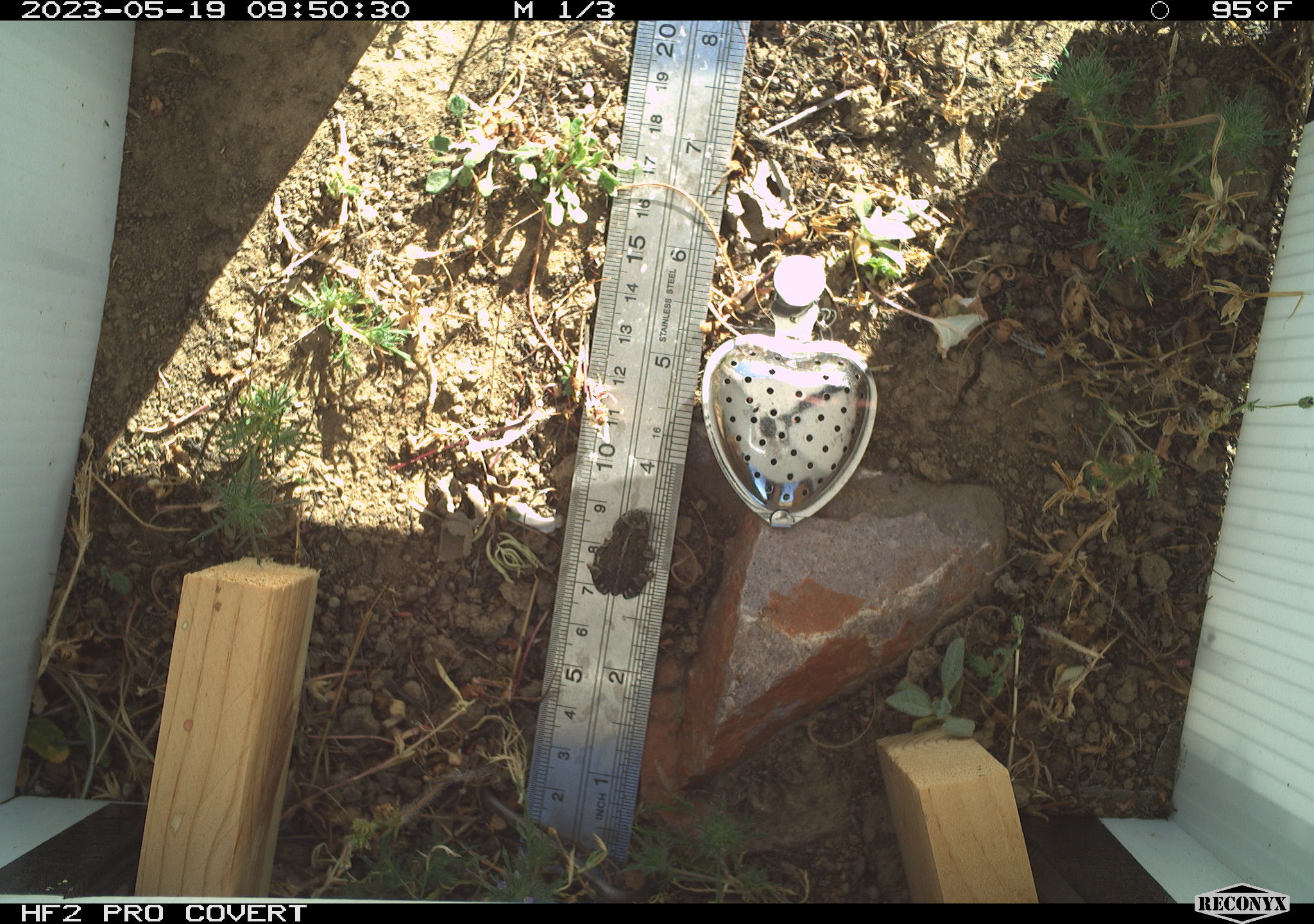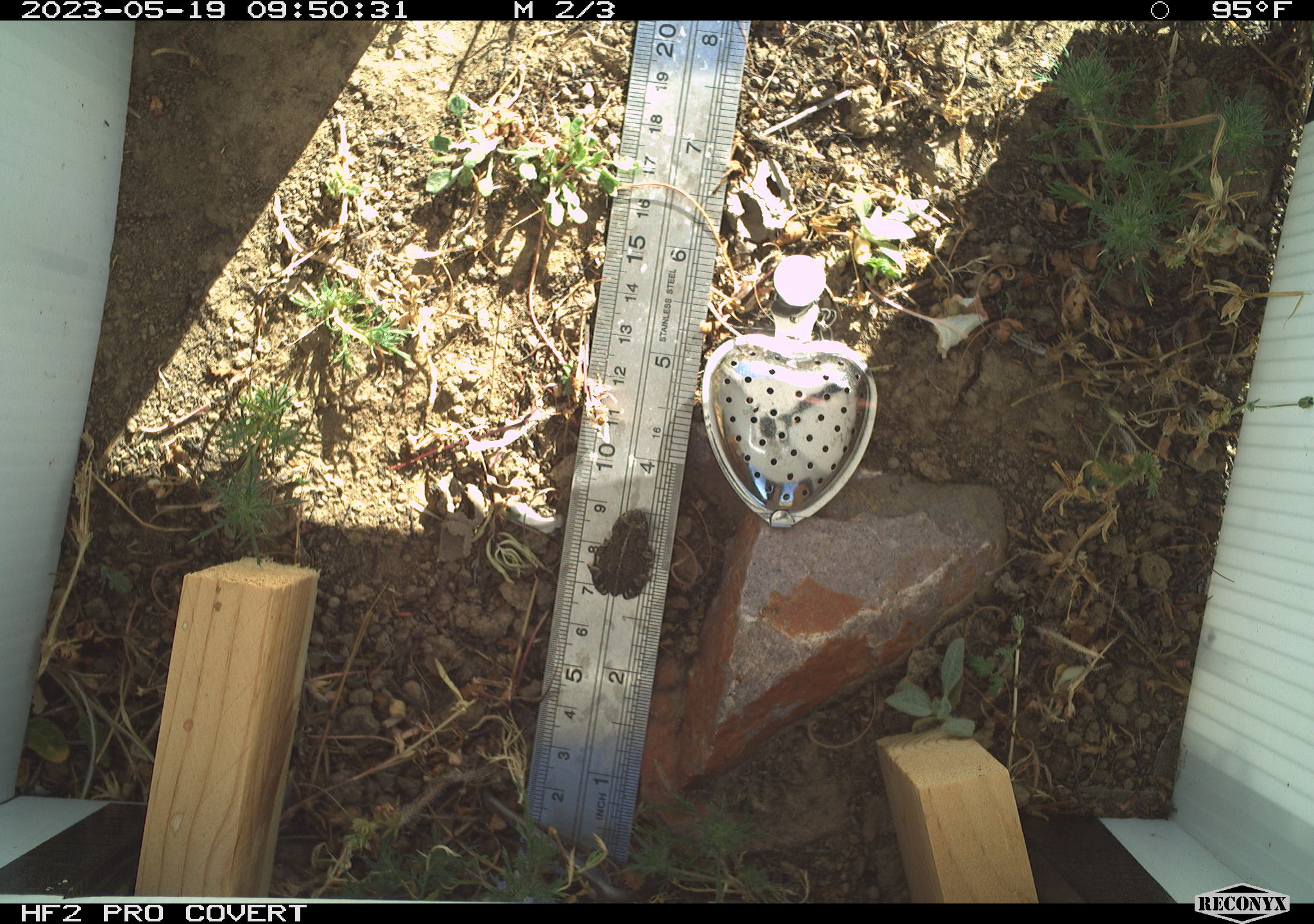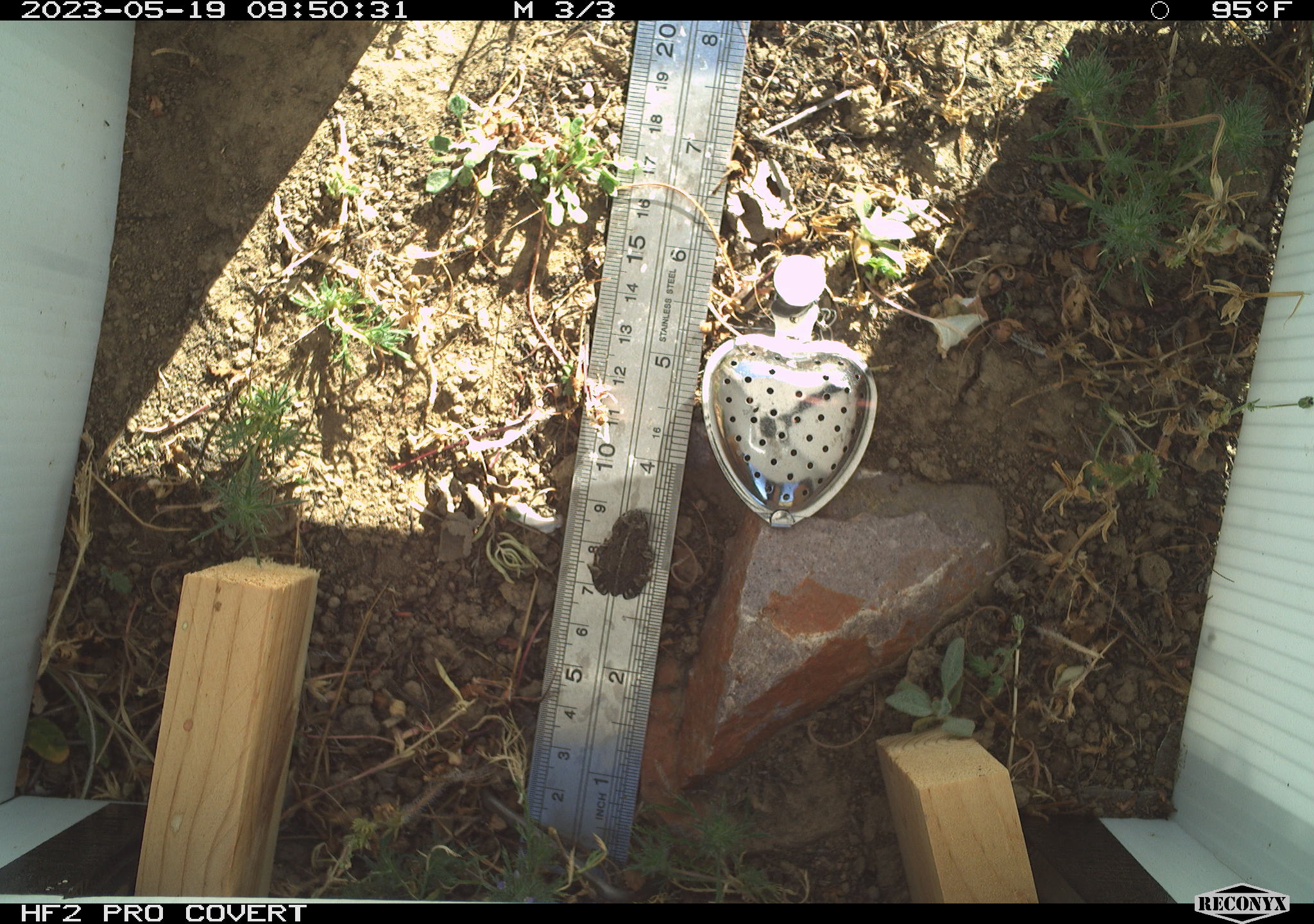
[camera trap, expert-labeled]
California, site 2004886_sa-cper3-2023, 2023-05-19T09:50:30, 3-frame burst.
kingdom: Animalia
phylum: Chordata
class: Amphibia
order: Anura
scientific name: Anura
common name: frogs